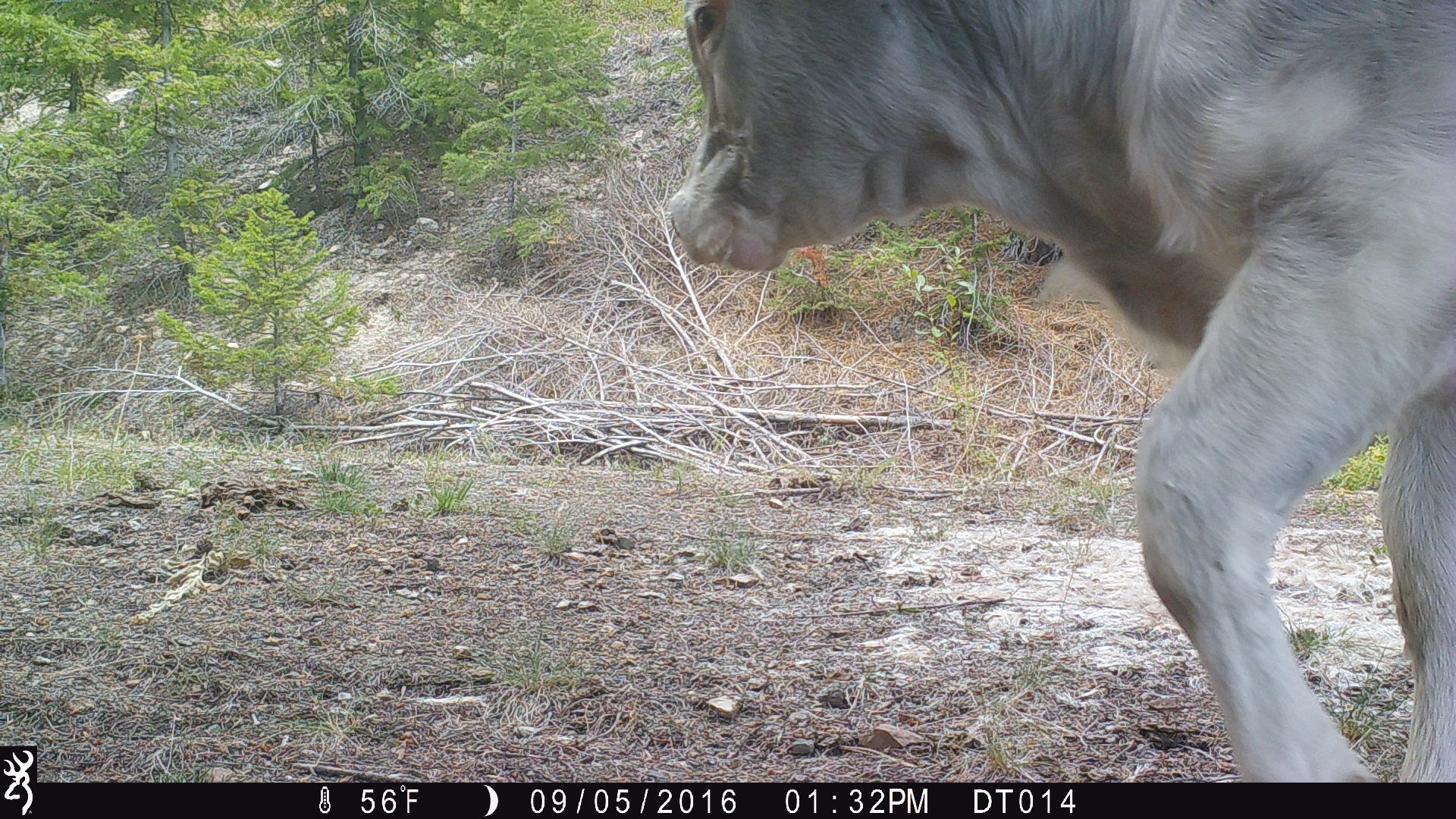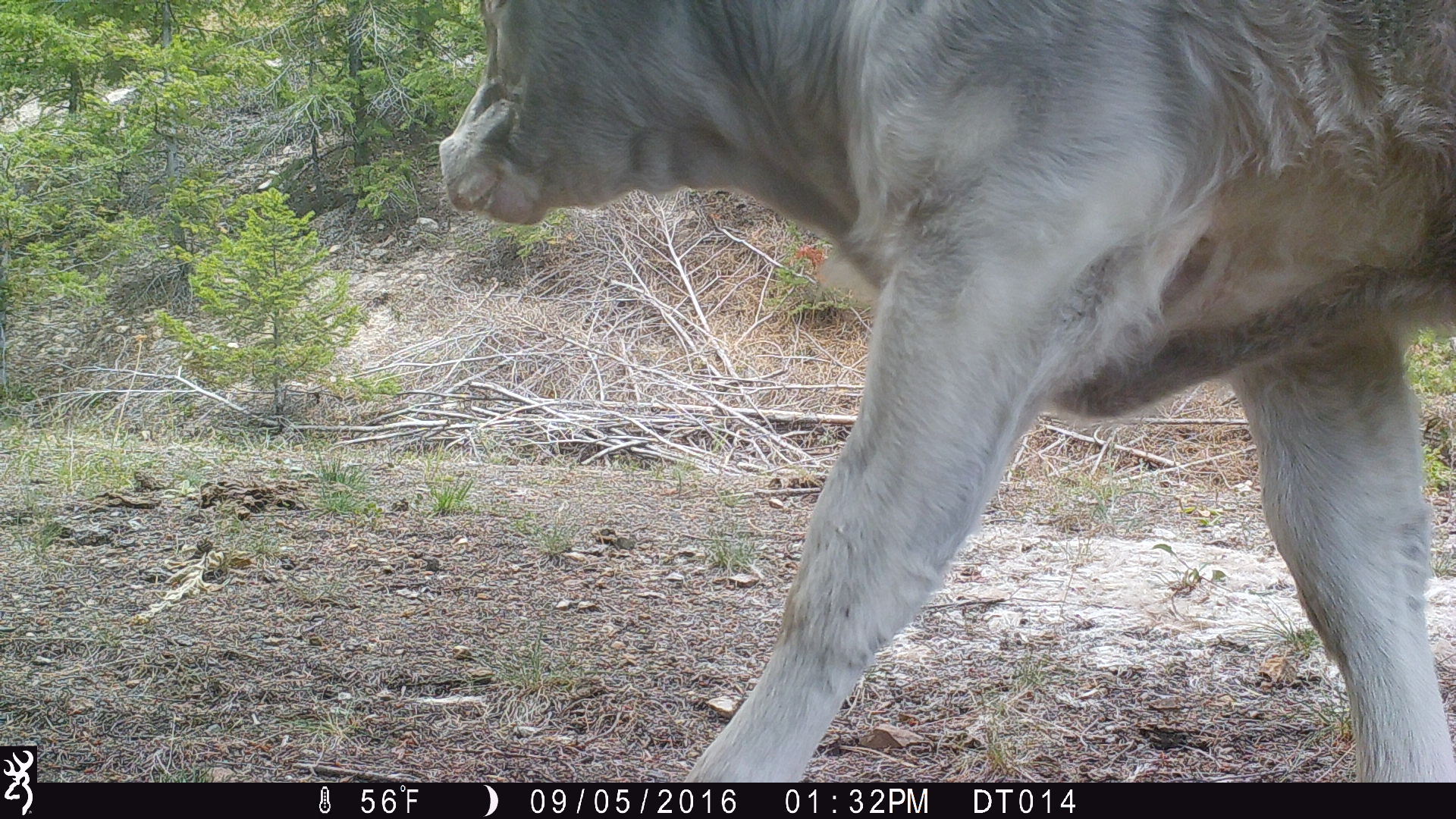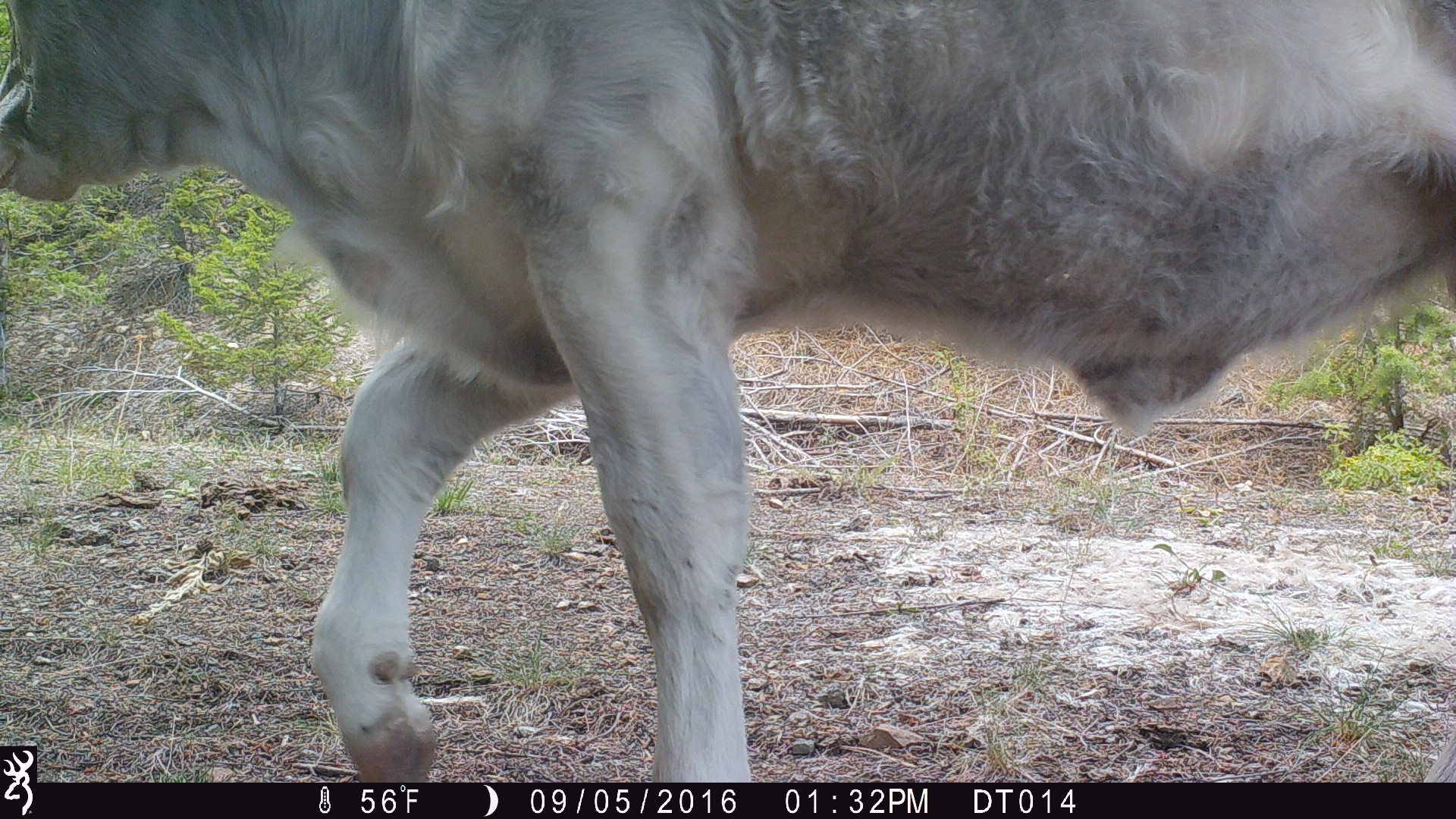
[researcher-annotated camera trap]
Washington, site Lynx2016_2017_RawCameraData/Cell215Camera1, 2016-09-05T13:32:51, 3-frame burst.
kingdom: Animalia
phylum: Chordata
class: Mammalia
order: Artiodactyla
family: Bovidae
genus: Bos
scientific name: Bos taurus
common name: domestic cattle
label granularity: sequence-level